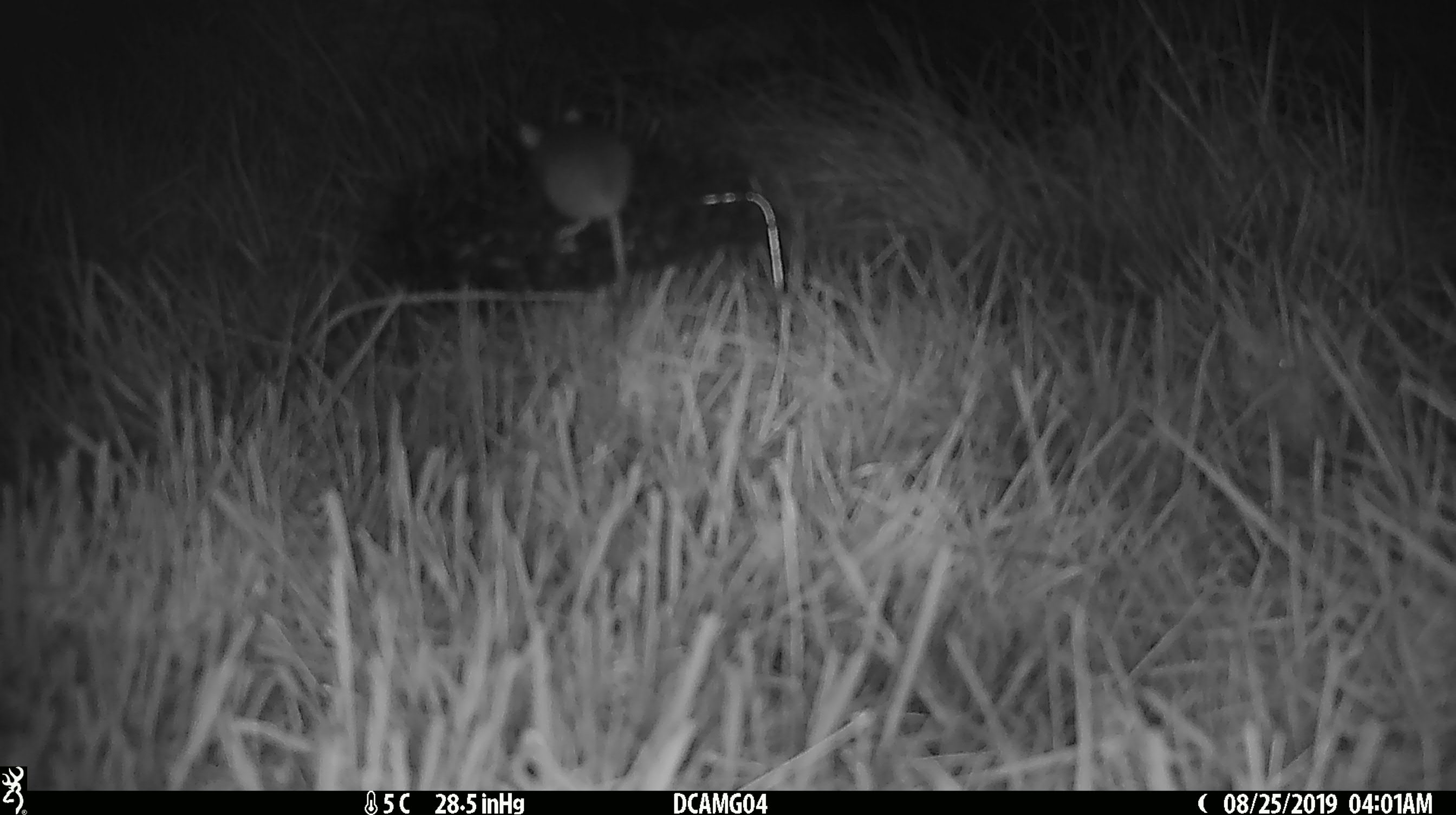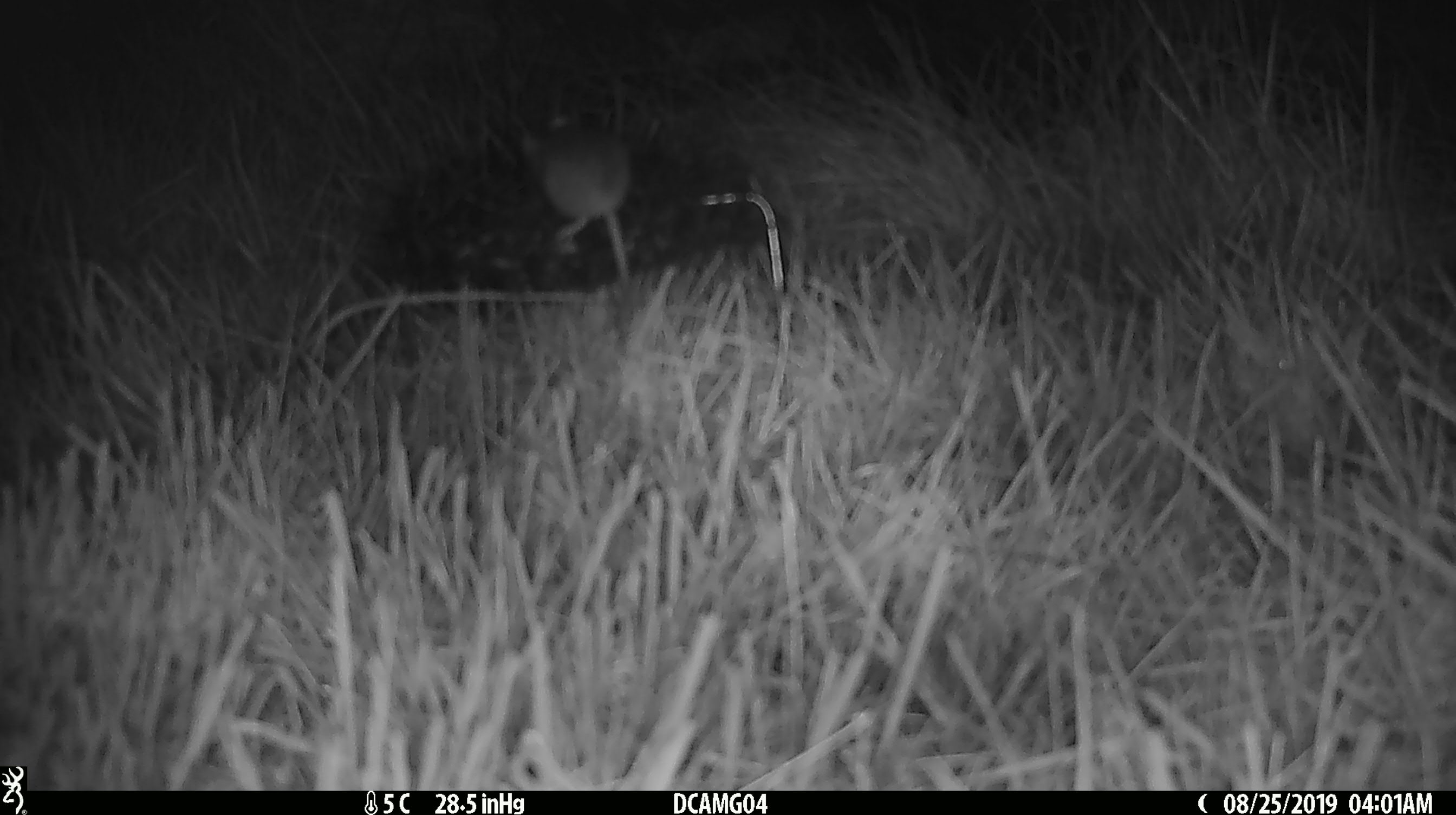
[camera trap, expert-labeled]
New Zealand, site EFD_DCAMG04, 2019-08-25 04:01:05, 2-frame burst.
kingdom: Animalia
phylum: Chordata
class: Mammalia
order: Rodentia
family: Muridae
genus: Mus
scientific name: Mus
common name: mouse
Mouse (Mus).